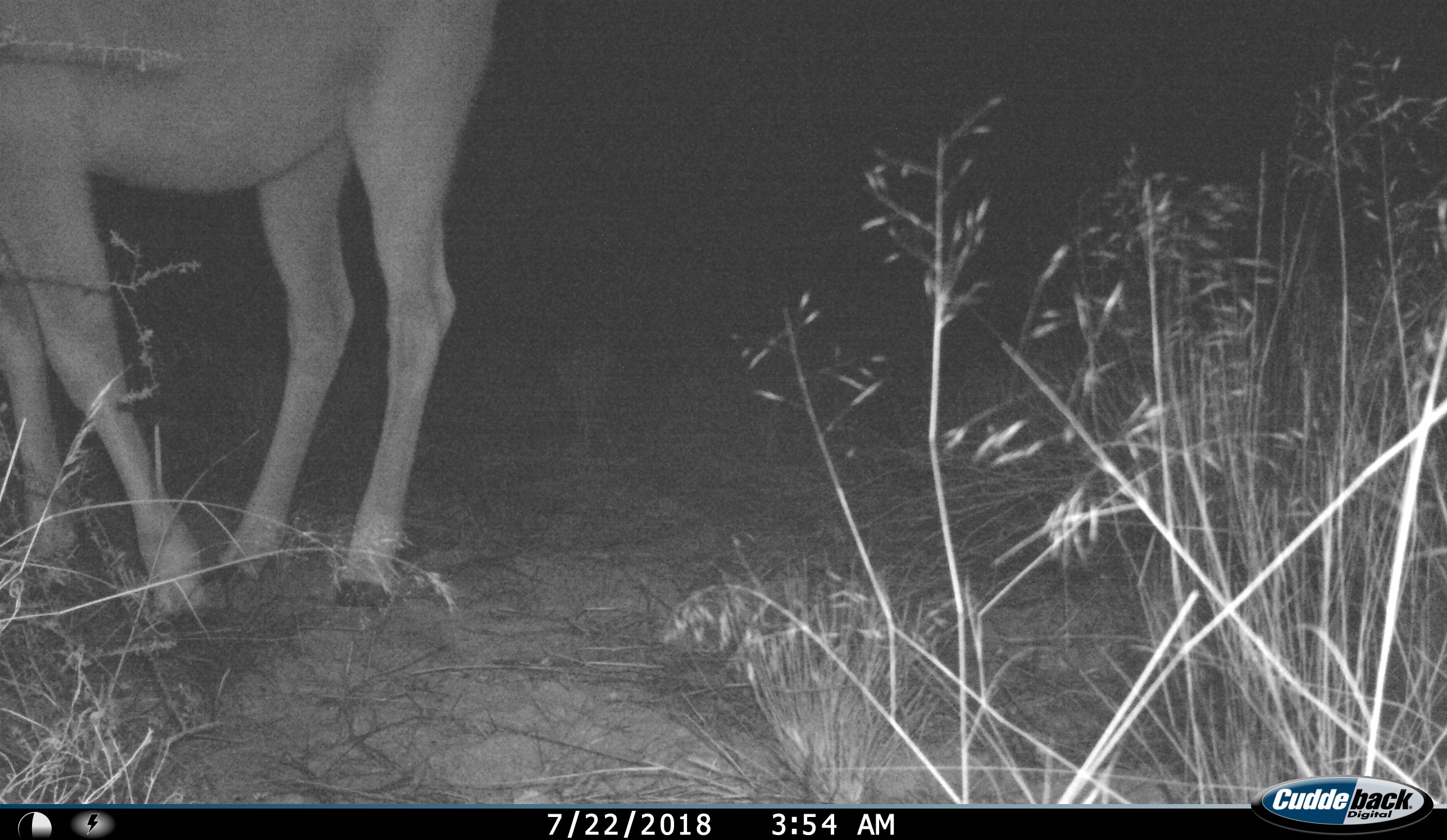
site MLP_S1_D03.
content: unidentified animal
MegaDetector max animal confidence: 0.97